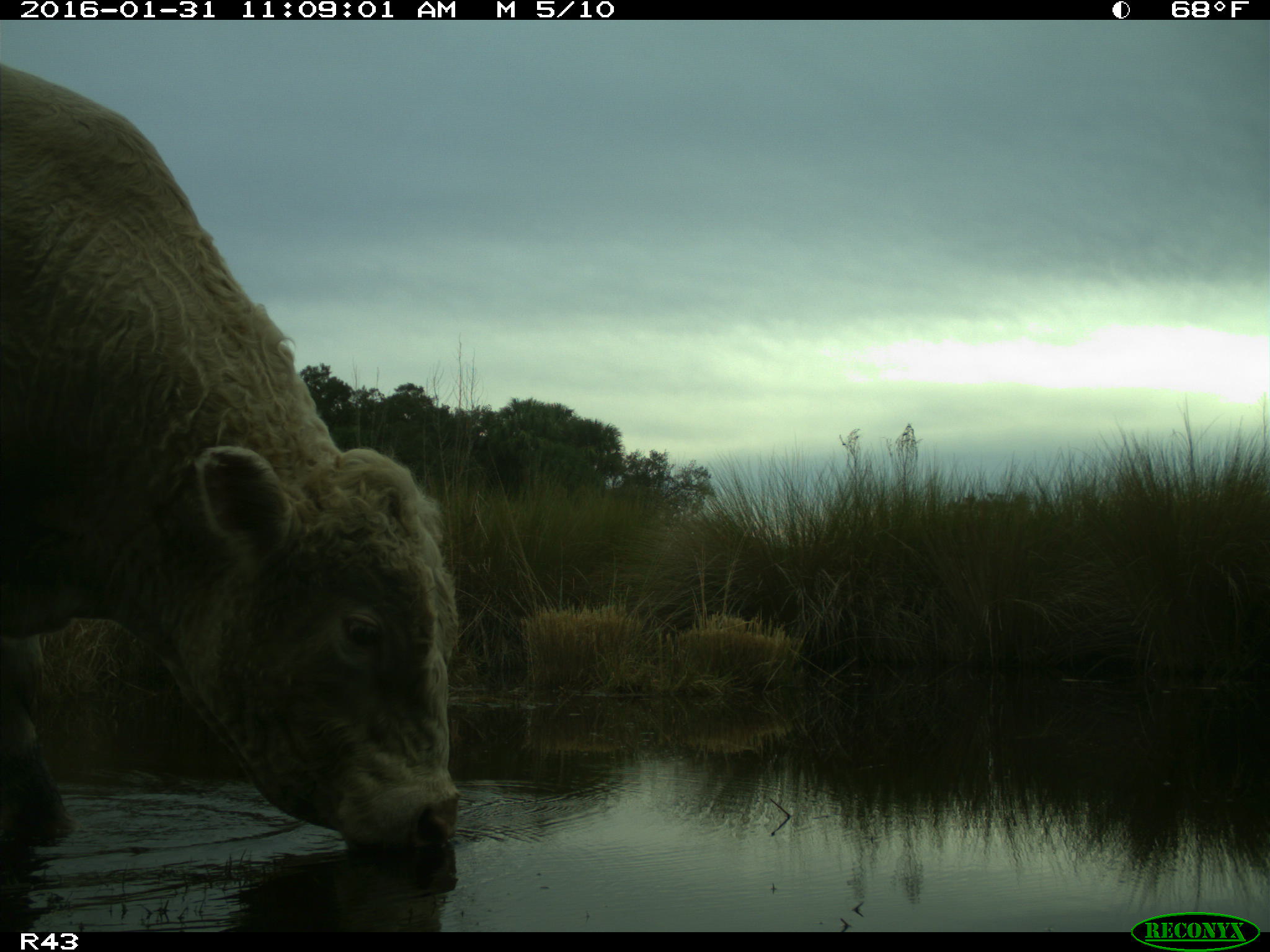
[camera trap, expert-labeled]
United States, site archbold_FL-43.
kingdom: Animalia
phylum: Chordata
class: Mammalia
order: Artiodactyla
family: Bovidae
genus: Bos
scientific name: Bos taurus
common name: domestic cow